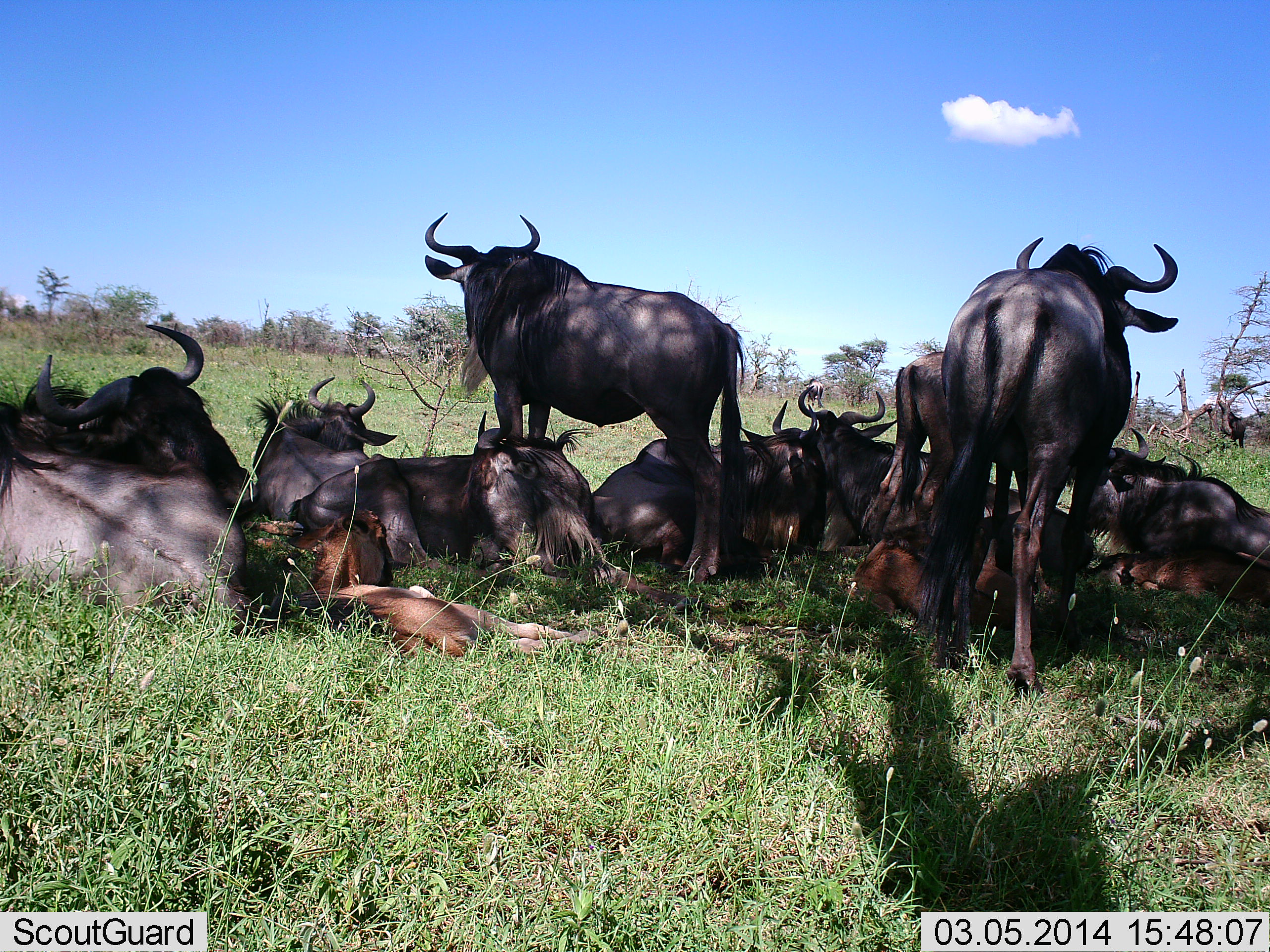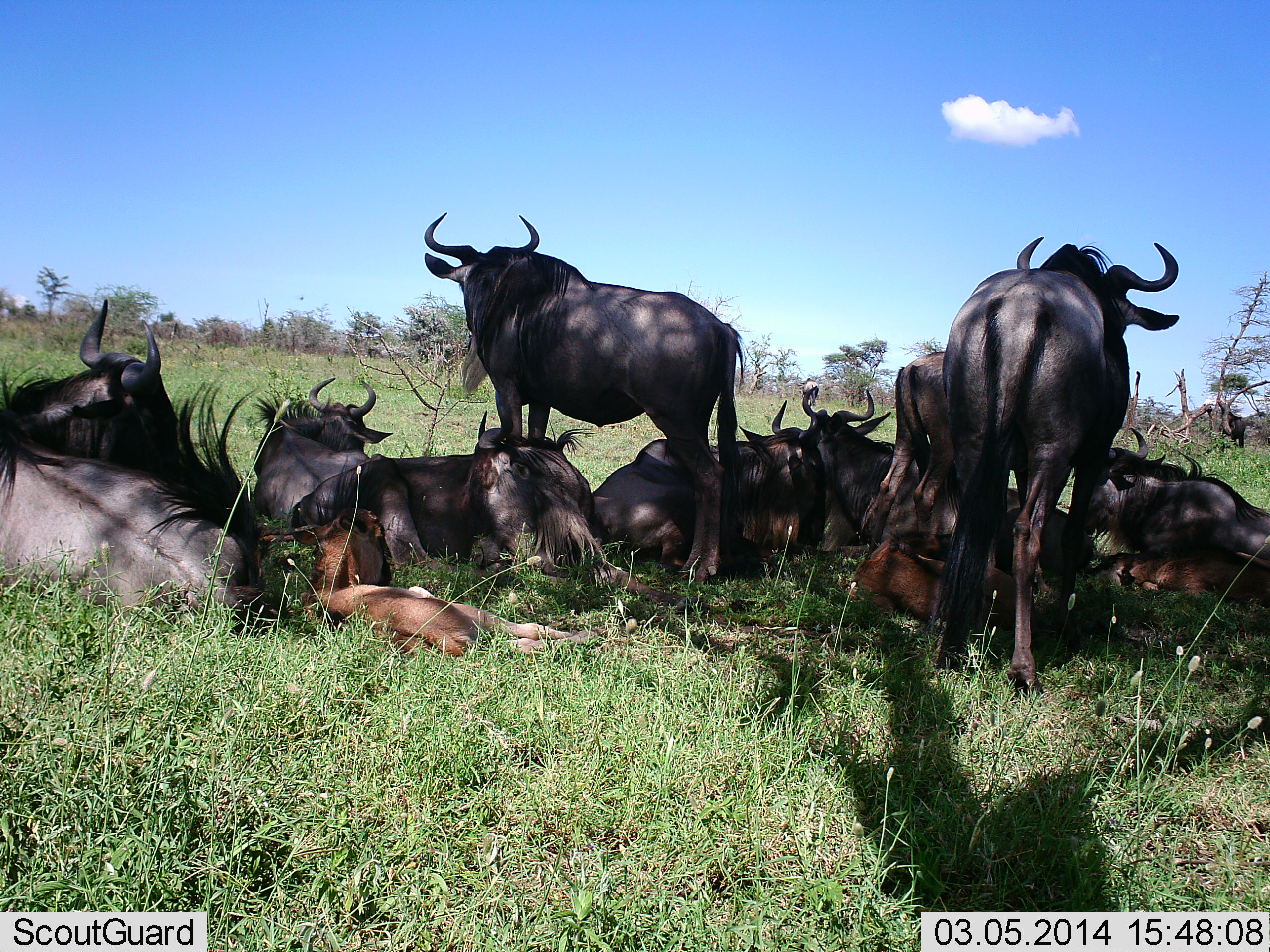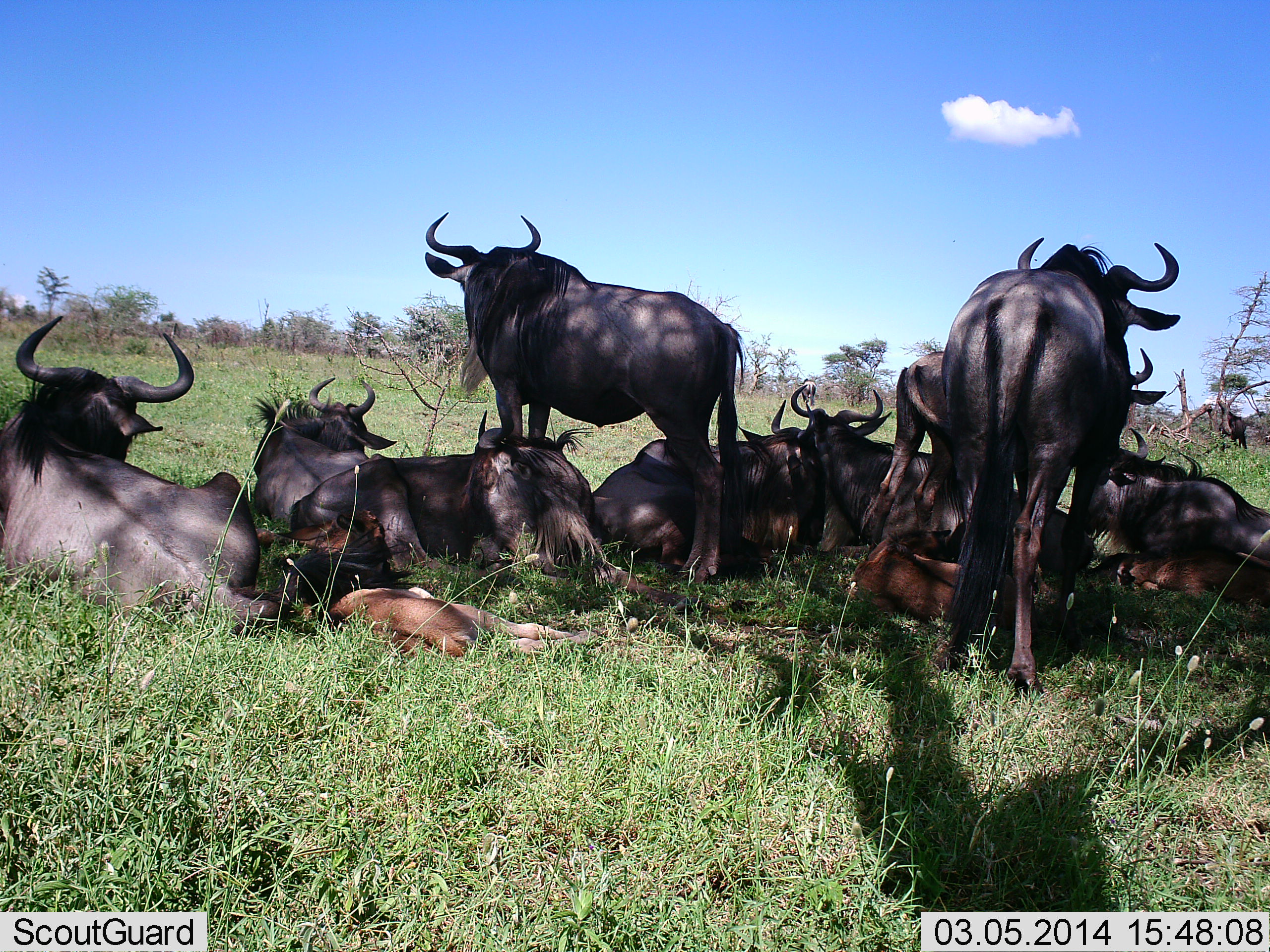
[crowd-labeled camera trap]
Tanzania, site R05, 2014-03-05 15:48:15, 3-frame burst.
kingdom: Animalia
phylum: Chordata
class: Mammalia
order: Artiodactyla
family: Bovidae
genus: Connochaetes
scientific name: Connochaetes taurinus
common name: blue wildebeest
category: wildebeest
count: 11-50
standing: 40%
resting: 100%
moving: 0%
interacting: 0%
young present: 40%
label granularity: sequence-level